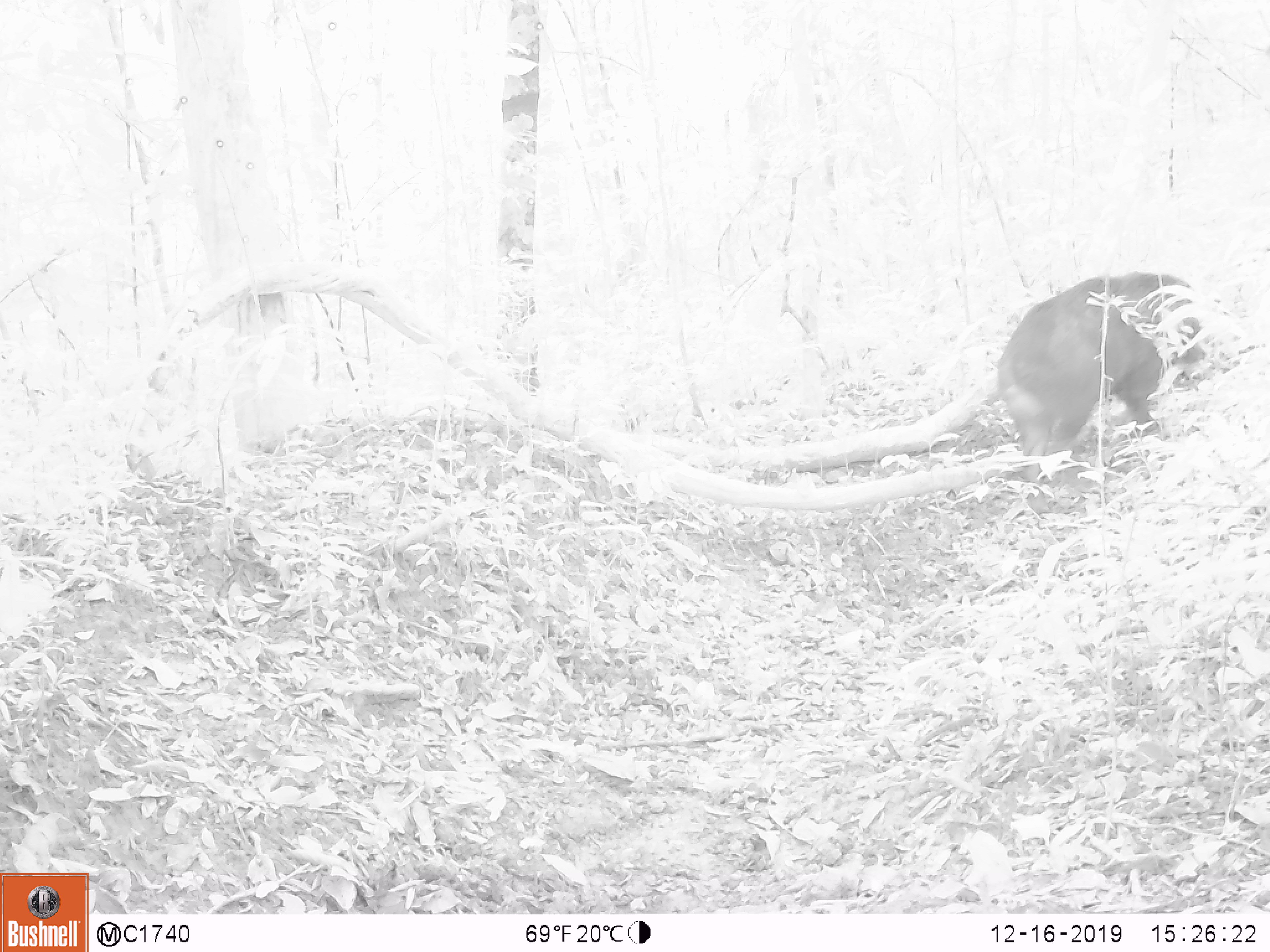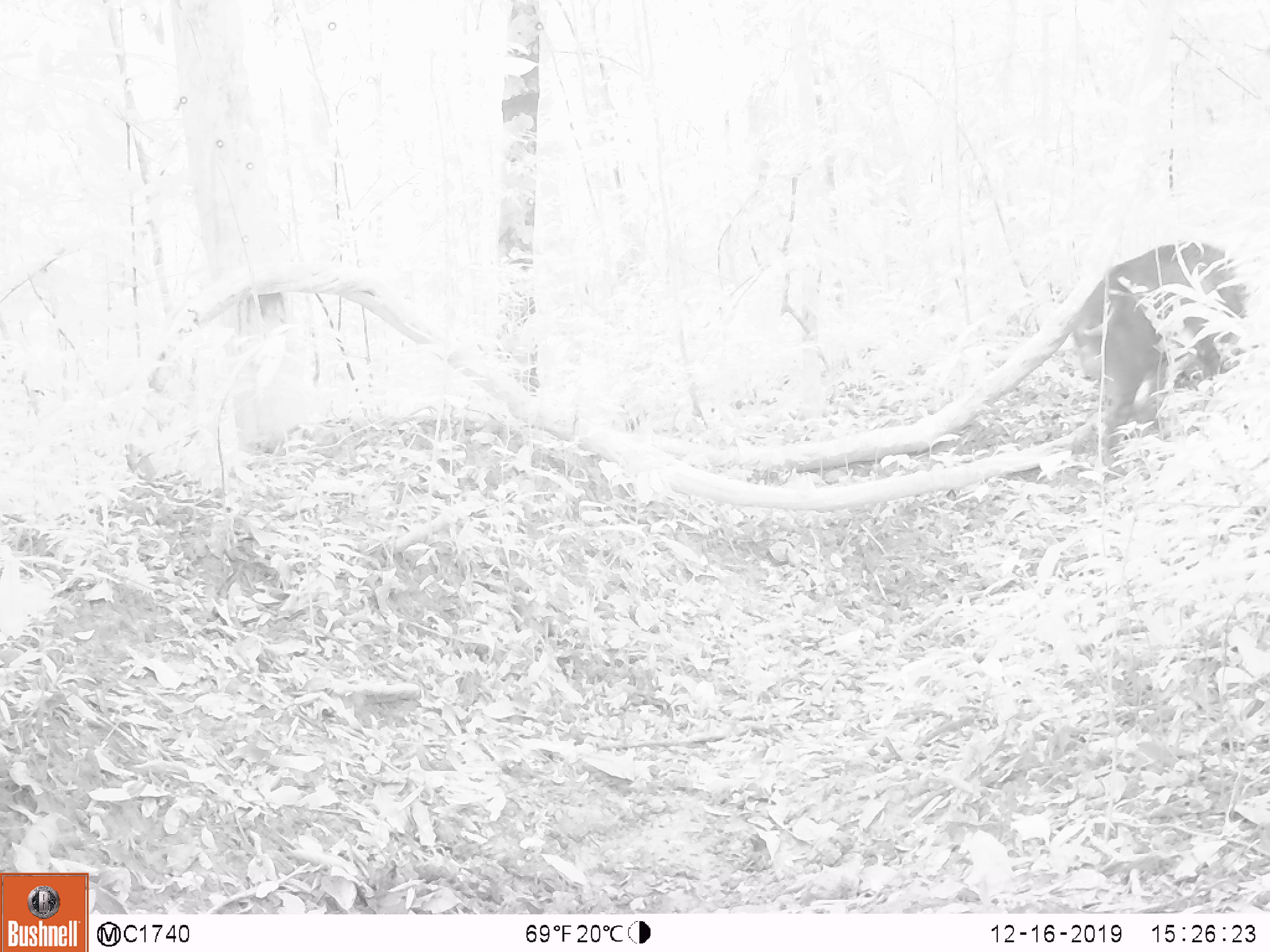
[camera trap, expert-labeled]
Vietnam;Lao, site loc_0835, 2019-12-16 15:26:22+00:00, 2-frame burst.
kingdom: Animalia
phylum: Chordata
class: Mammalia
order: Artiodactyla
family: Suidae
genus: Sus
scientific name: Sus scrofa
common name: eurasian wild pig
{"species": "eurasian wild pig (Sus scrofa)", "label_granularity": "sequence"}